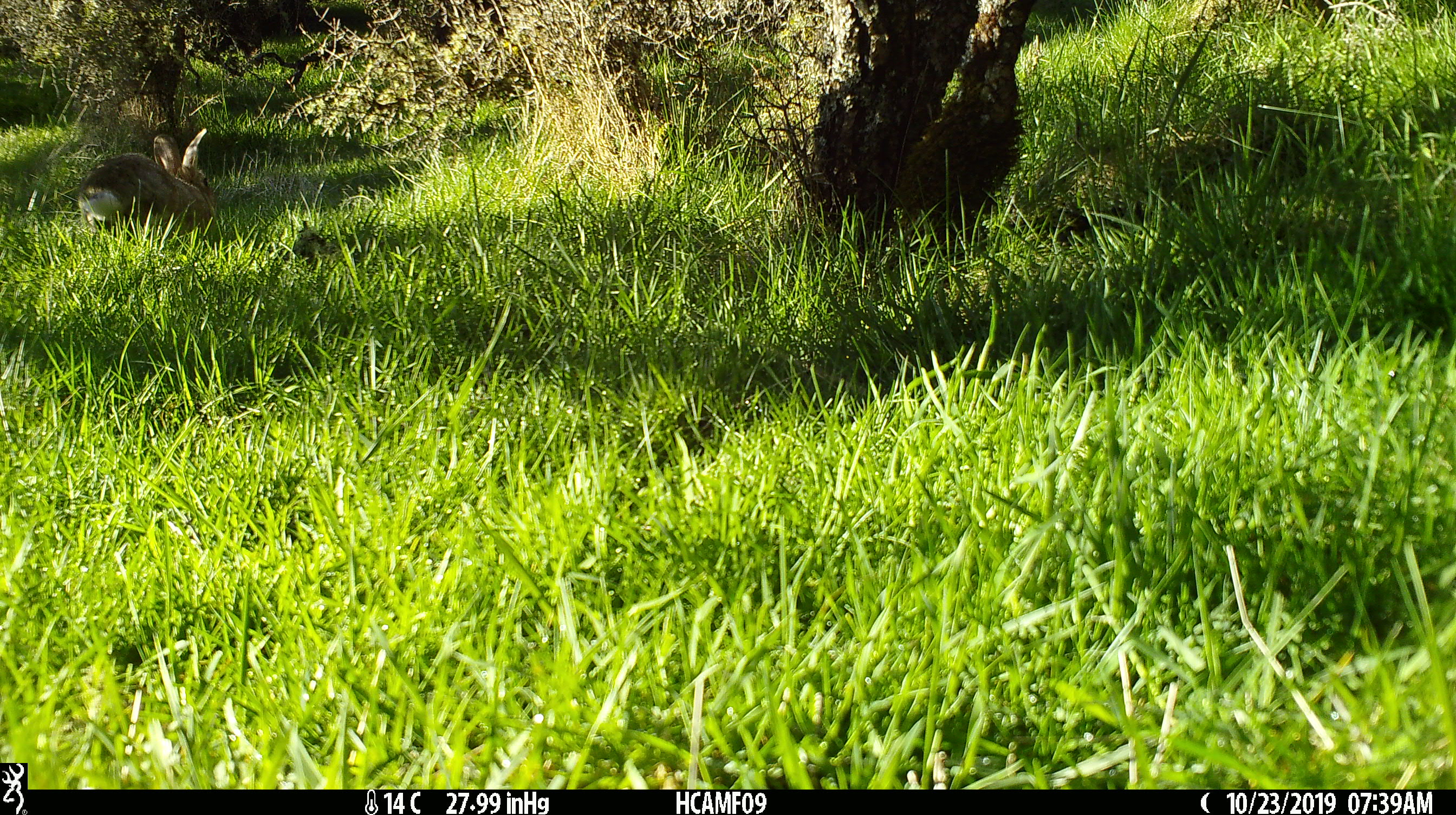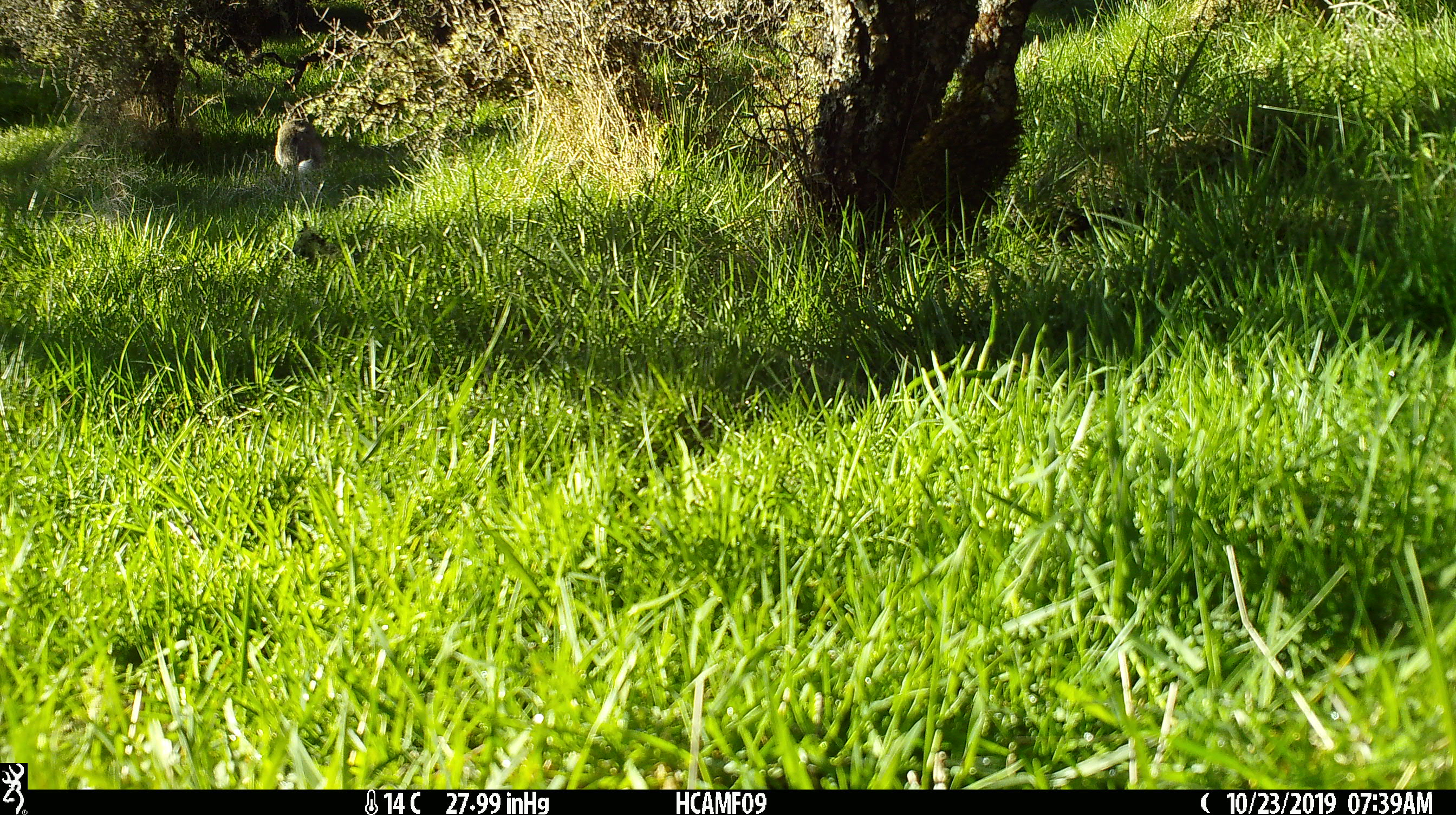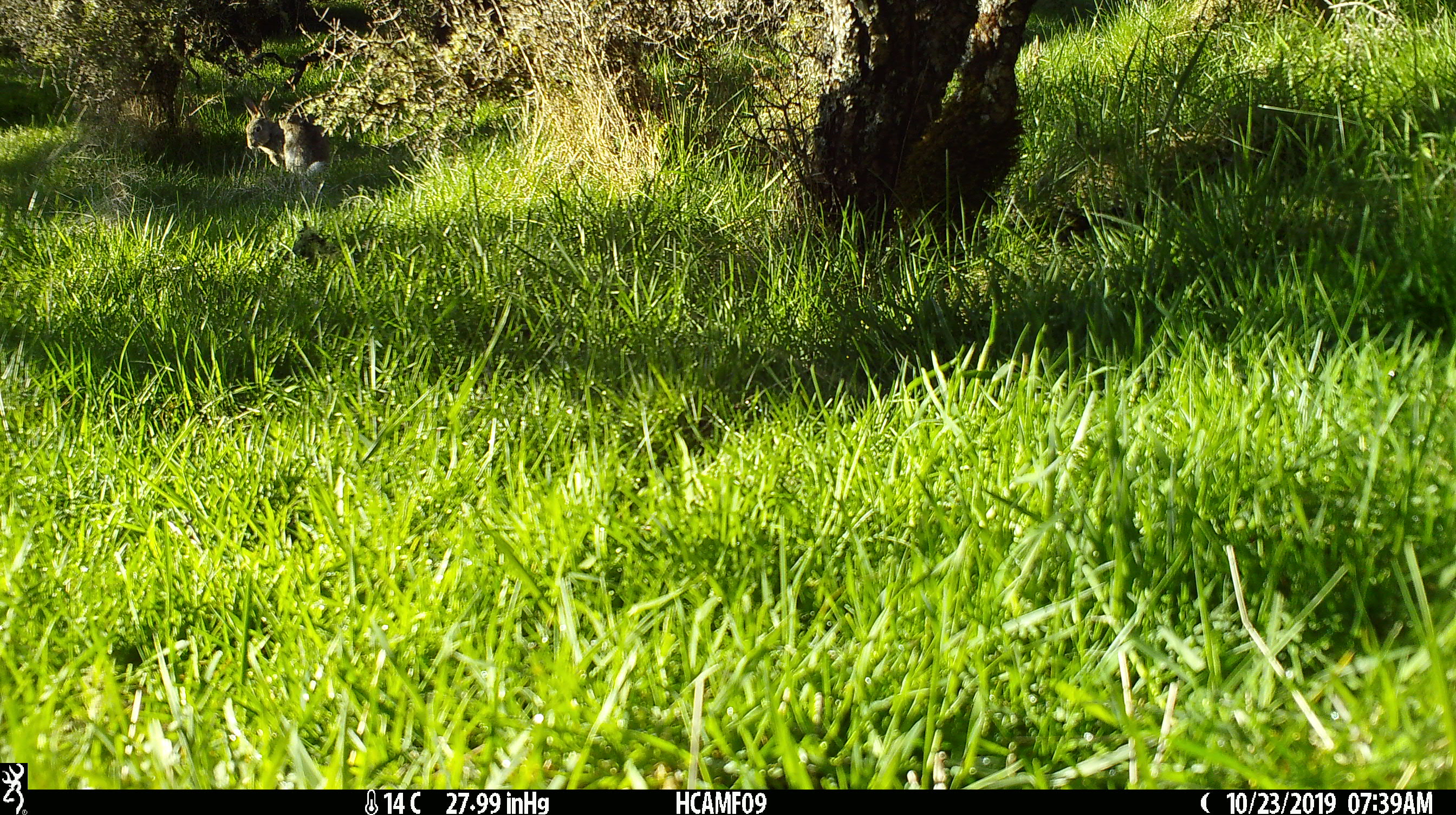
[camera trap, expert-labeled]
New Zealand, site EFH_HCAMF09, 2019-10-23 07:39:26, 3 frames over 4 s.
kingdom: Animalia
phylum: Chordata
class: Mammalia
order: Lagomorpha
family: Leporidae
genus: Lepus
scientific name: Lepus europaeus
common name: brown hare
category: hare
Hare (brown hare) (Lepus europaeus).